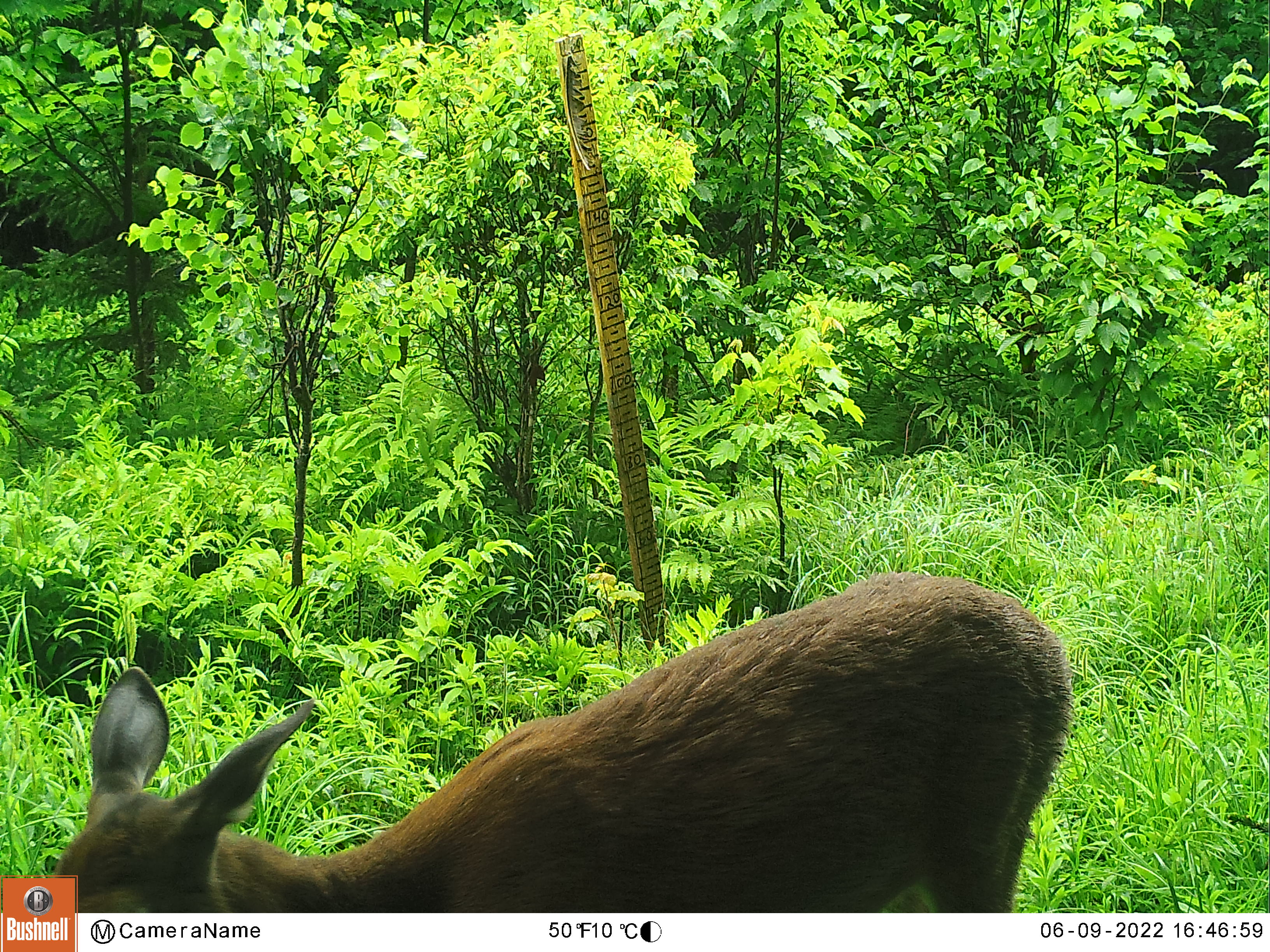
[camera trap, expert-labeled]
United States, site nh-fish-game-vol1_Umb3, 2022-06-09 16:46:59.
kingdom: Animalia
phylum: Chordata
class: Mammalia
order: Artiodactyla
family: Cervidae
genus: Odocoileus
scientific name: Odocoileus virginianus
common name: white-tailed deer